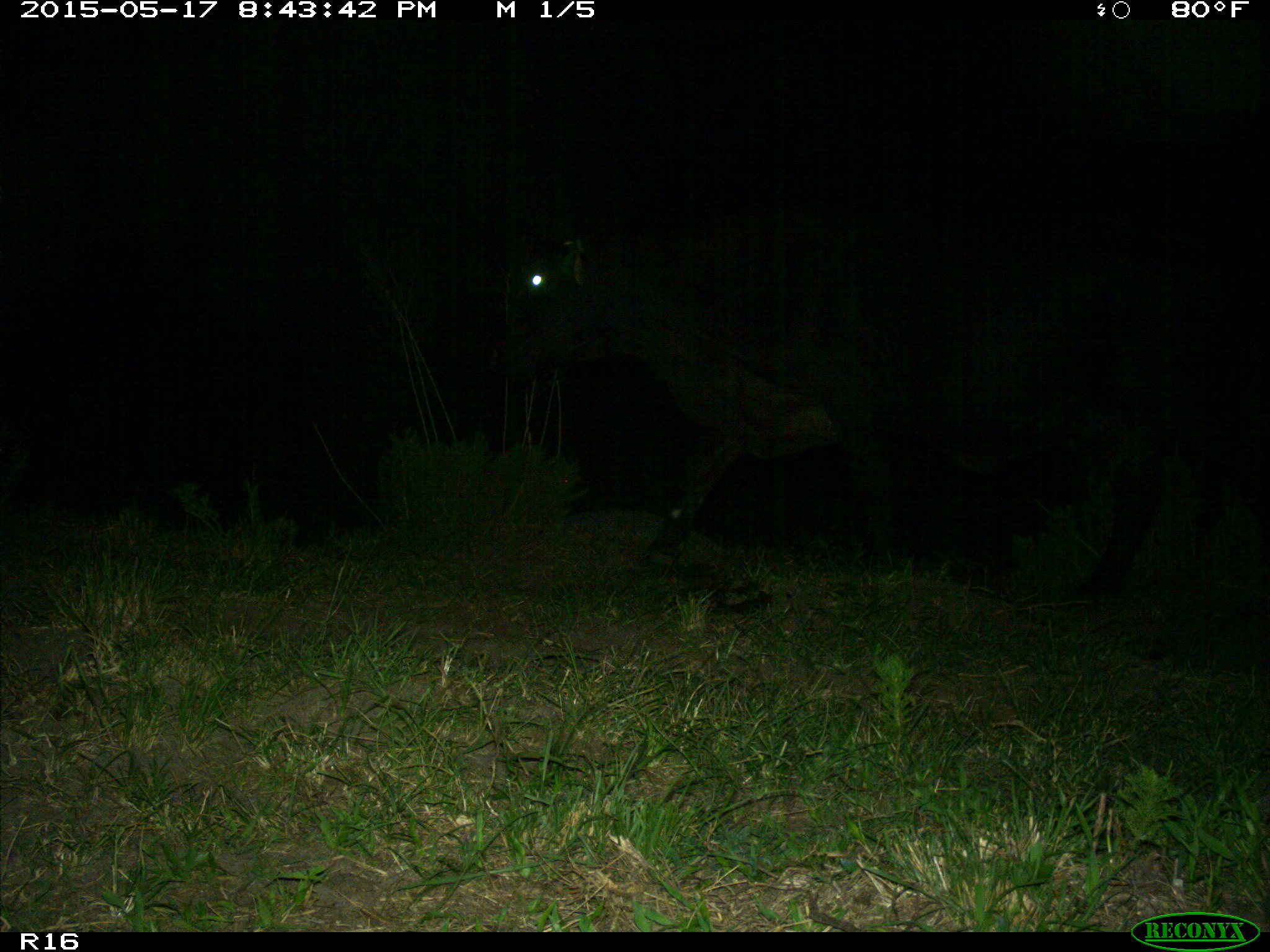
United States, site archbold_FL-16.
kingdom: Animalia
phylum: Chordata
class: Mammalia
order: Artiodactyla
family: Bovidae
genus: Bos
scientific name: Bos taurus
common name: domestic cow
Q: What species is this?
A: Bos taurus (domestic cow).